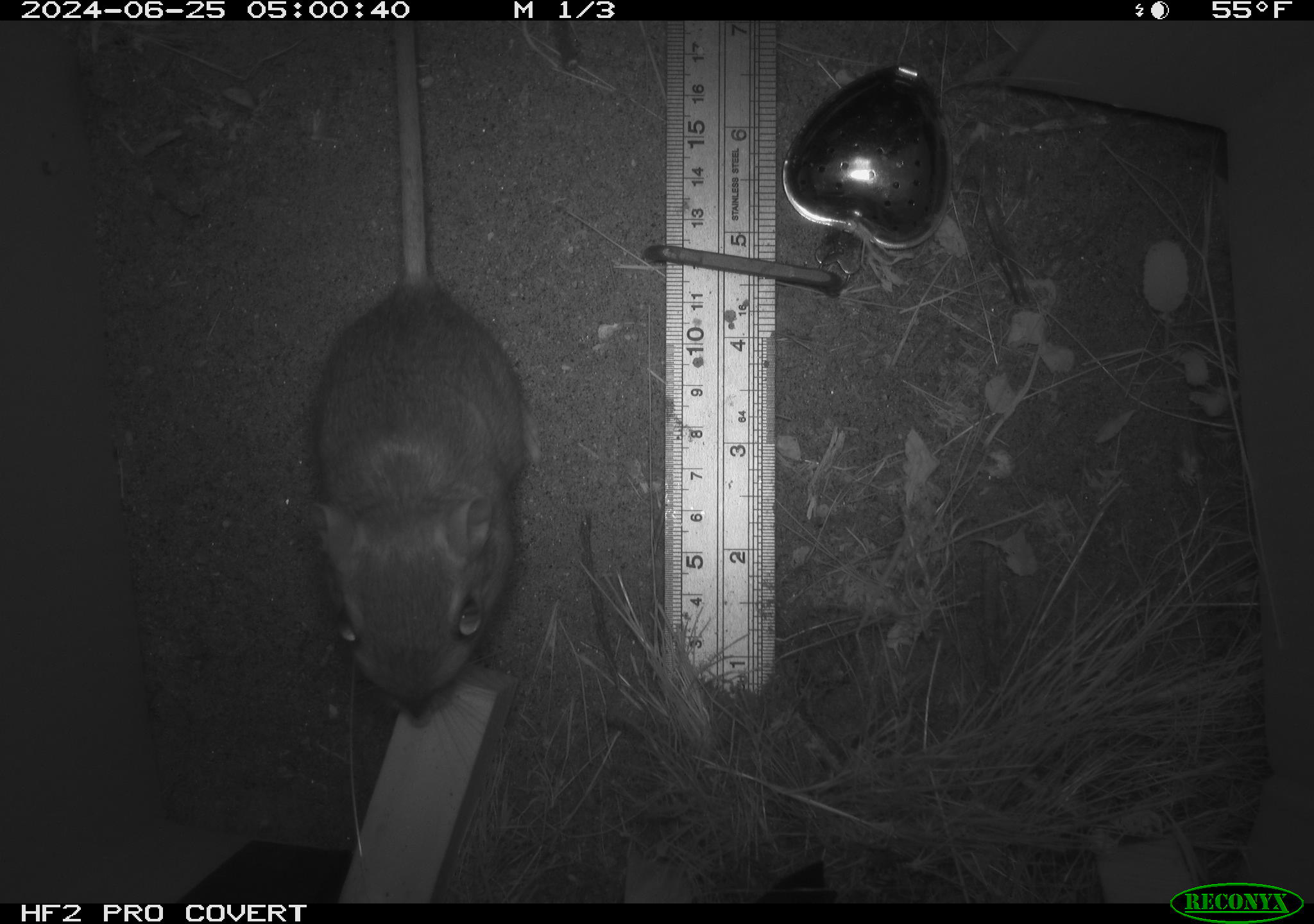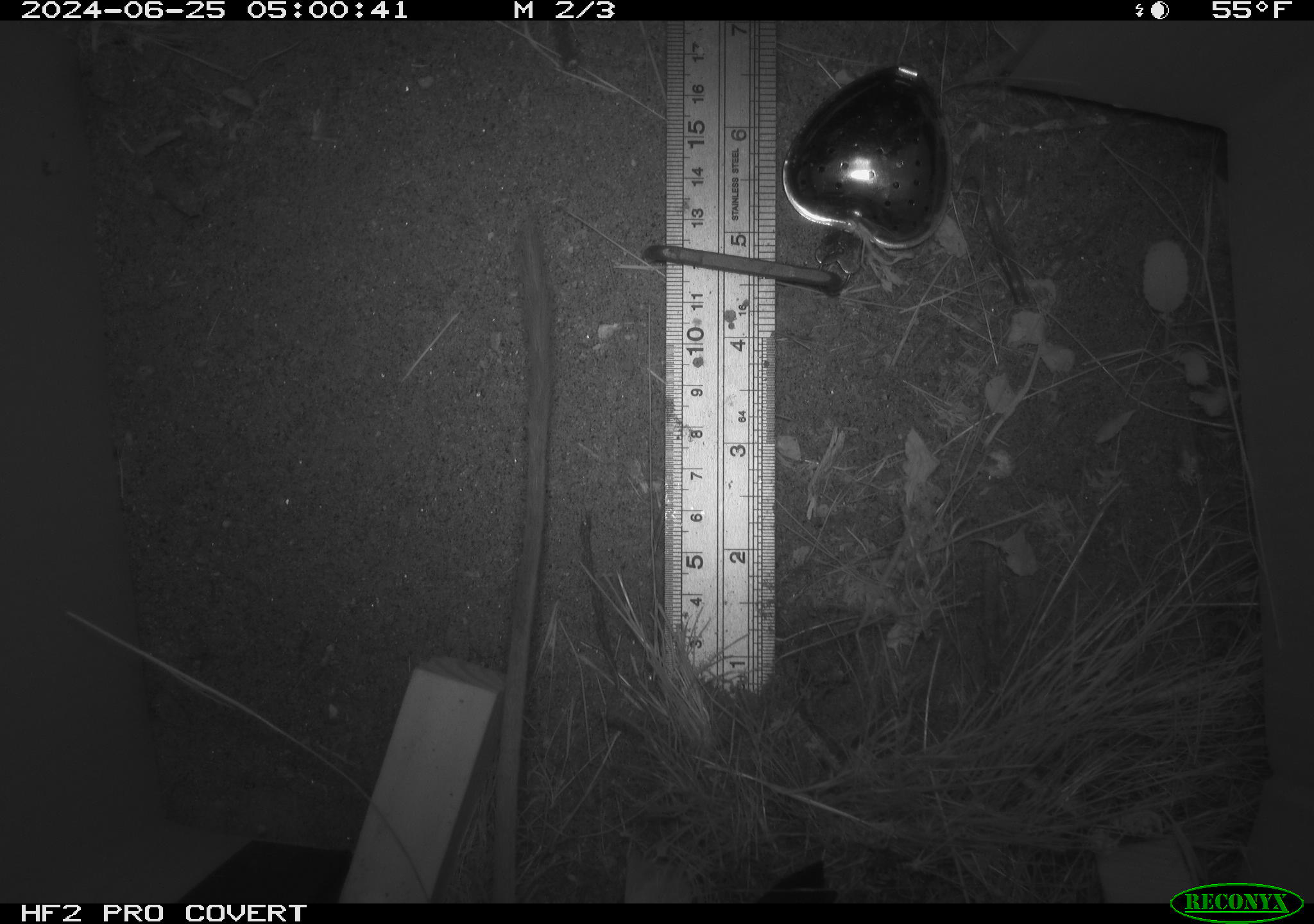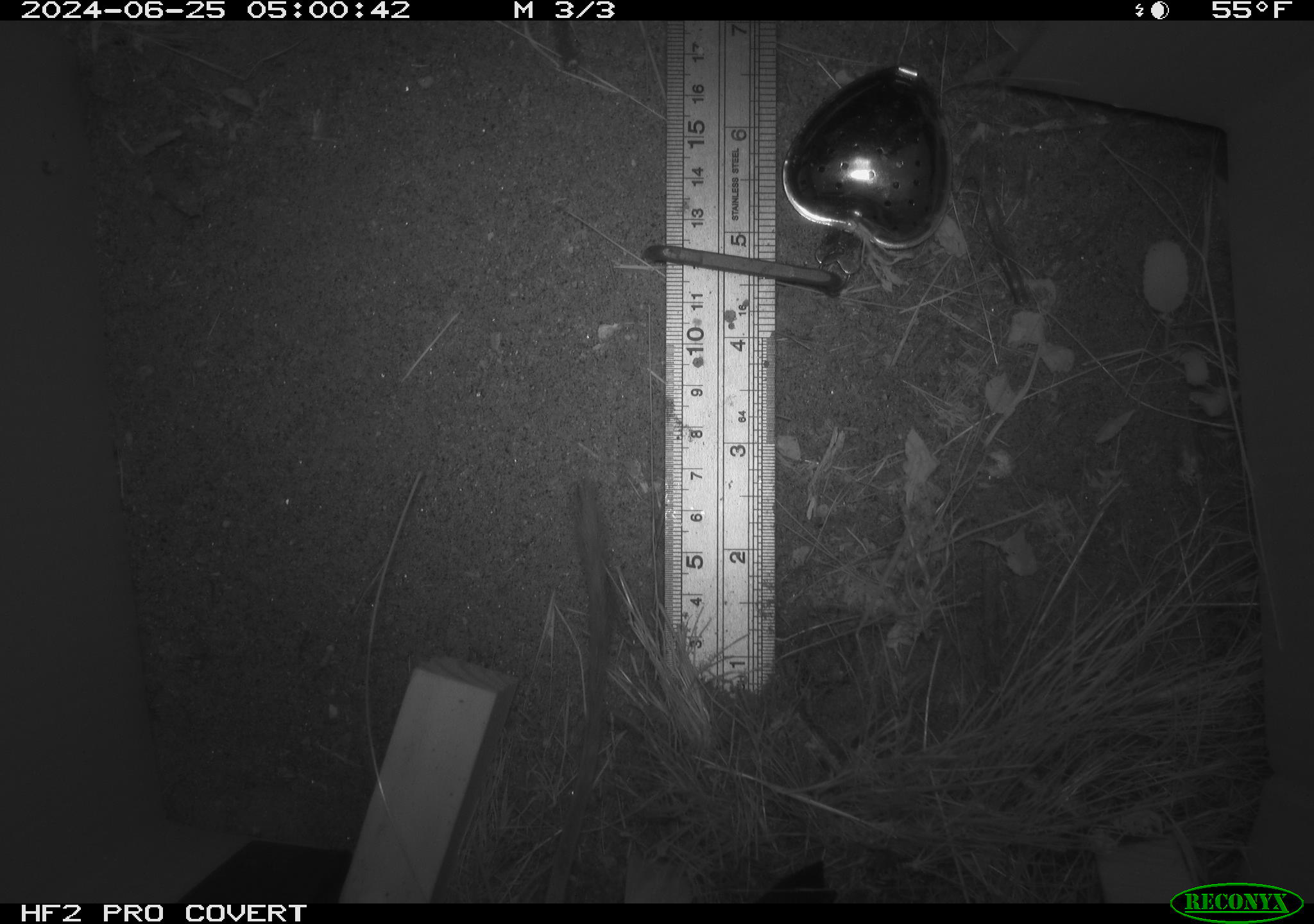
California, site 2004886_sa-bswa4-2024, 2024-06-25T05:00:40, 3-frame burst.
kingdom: Animalia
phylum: Chordata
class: Mammalia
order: Rodentia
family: Heteromyidae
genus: Dipodomys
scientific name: Dipodomys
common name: kangaroo rats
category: dipodomys species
Dipodomys species (kangaroo rats) (Dipodomys).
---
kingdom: Animalia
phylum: Chordata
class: Mammalia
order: Rodentia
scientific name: Rodentia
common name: rodent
Rodent (Rodentia).